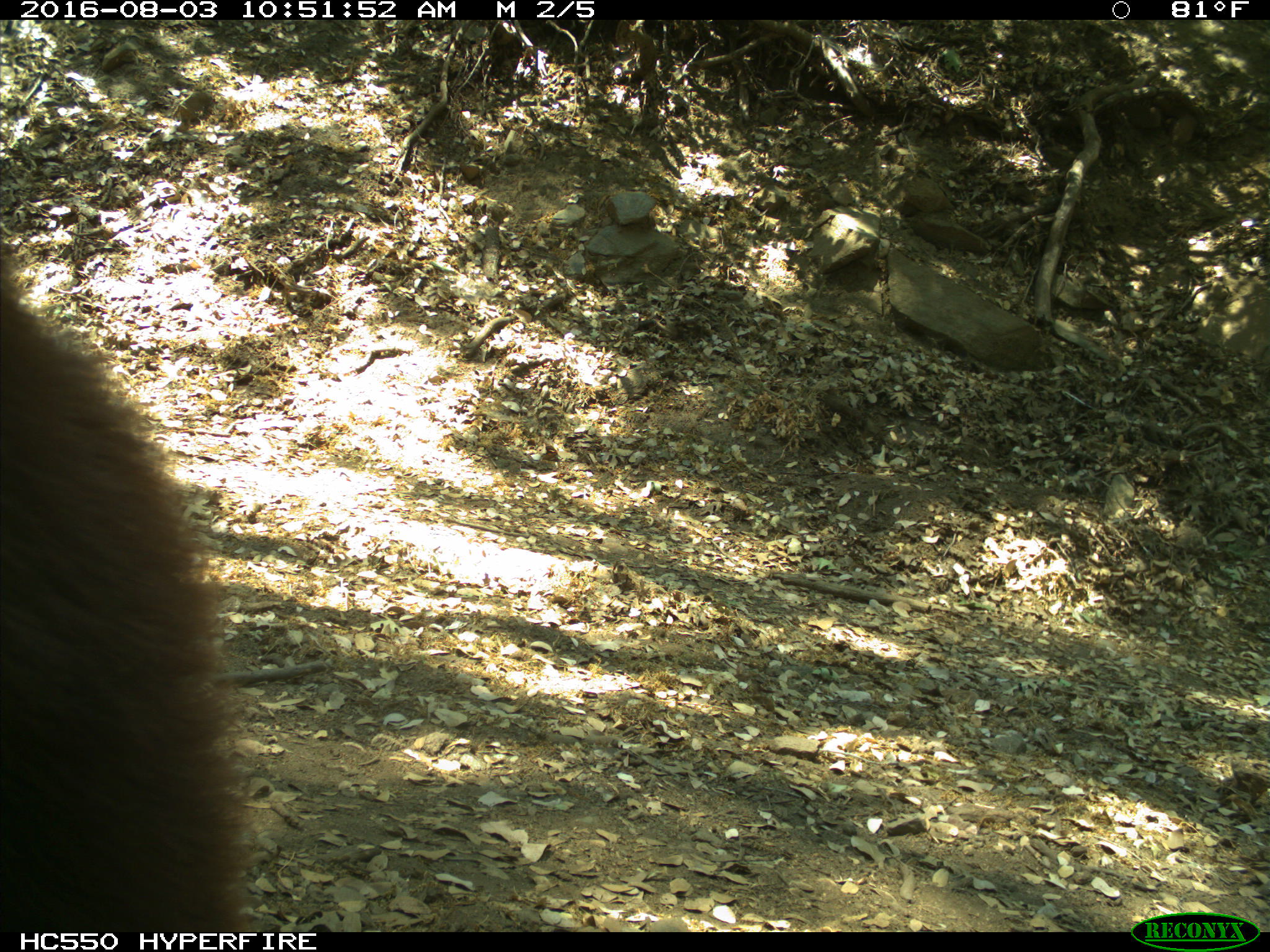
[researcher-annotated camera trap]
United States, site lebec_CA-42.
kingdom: Animalia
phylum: Chordata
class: Mammalia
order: Carnivora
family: Ursidae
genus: Ursus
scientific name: Ursus americanus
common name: american black bear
Ursus americanus (american black bear).